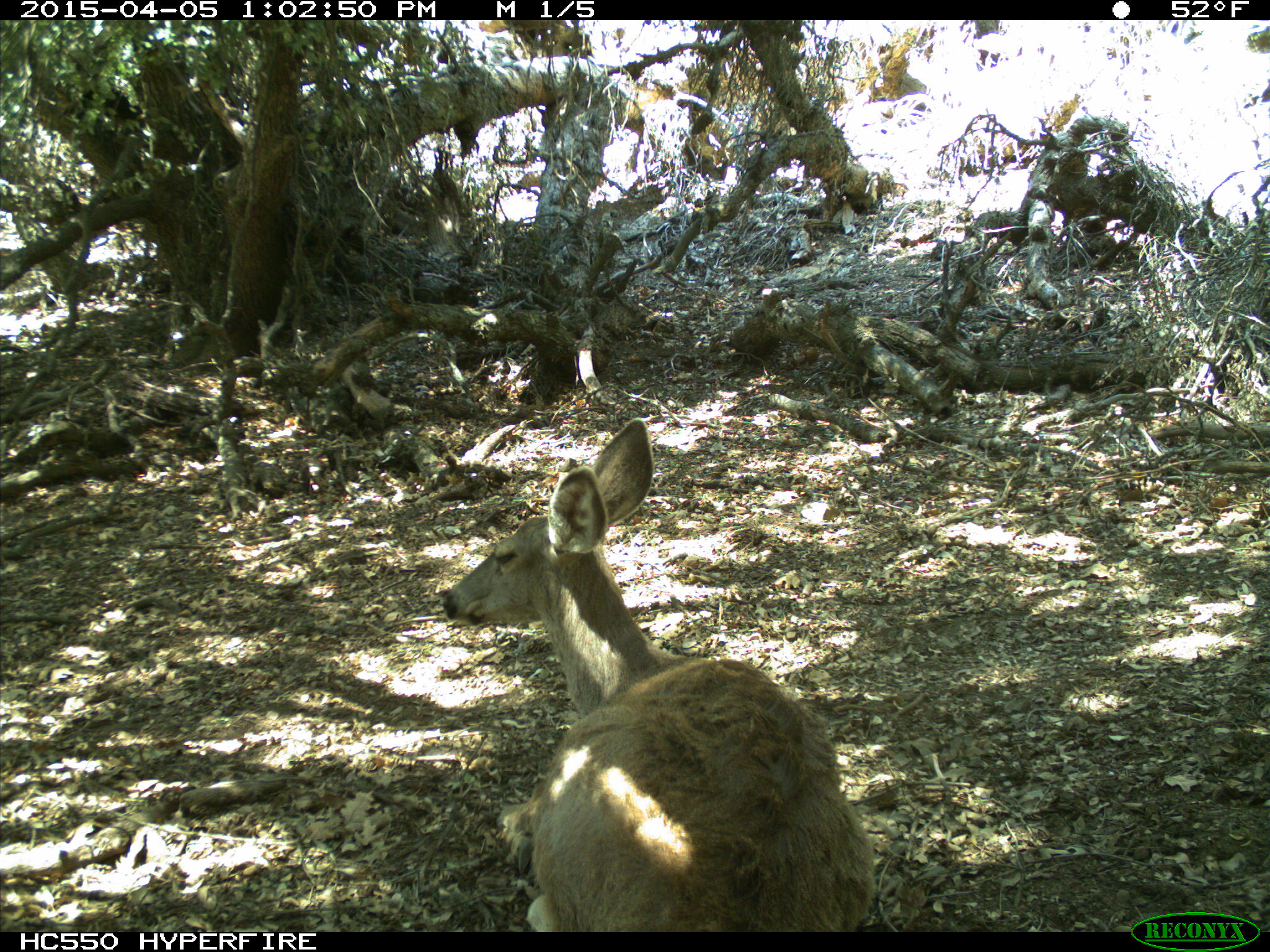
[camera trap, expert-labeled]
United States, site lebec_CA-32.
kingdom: Animalia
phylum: Chordata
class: Mammalia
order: Artiodactyla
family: Cervidae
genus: Odocoileus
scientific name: Odocoileus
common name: deer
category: unidentified deer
Unidentified deer (deer) (Odocoileus).